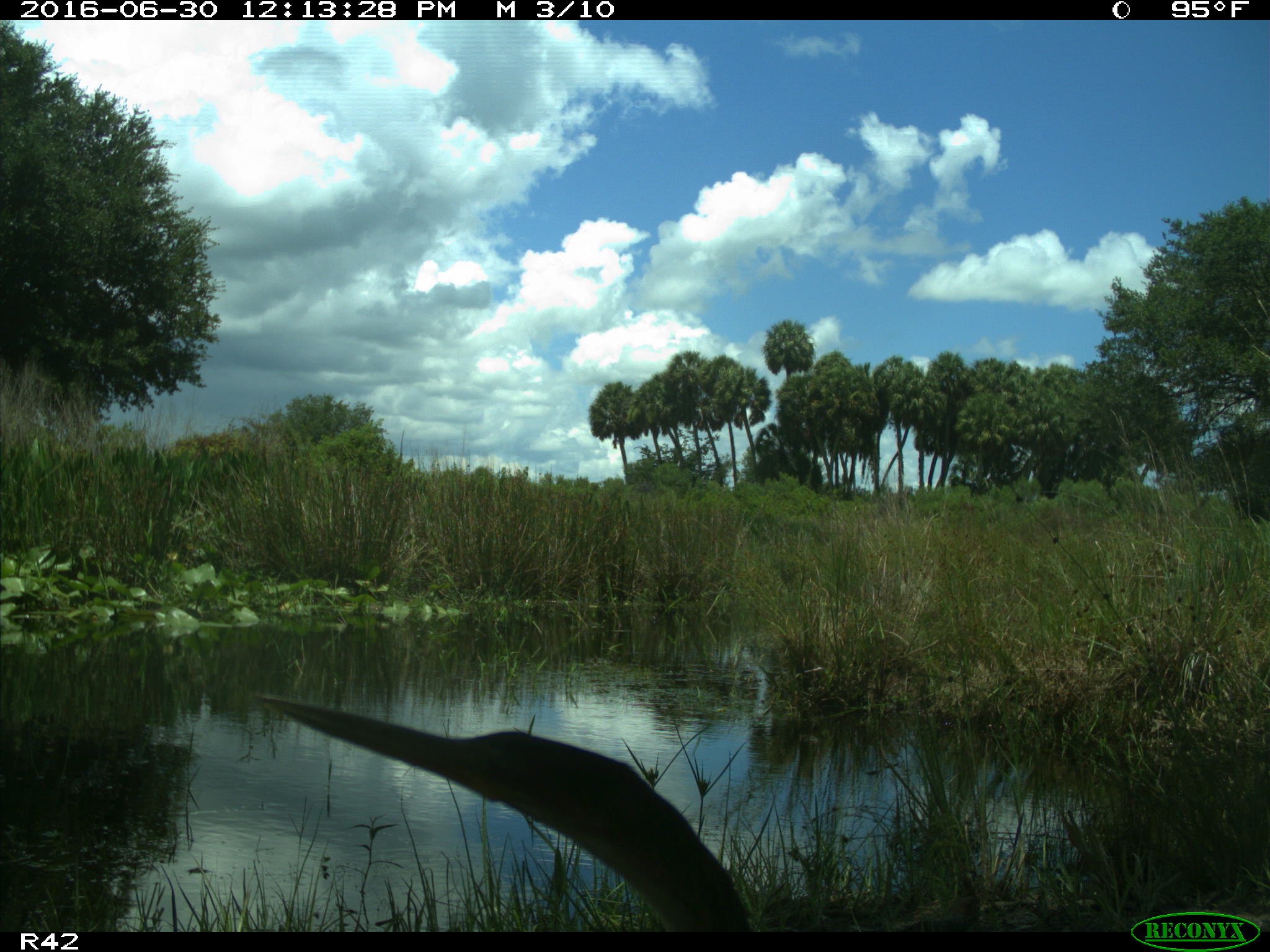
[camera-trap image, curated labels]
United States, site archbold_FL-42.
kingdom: Animalia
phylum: Chordata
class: Aves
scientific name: Aves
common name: birds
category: unidentified bird